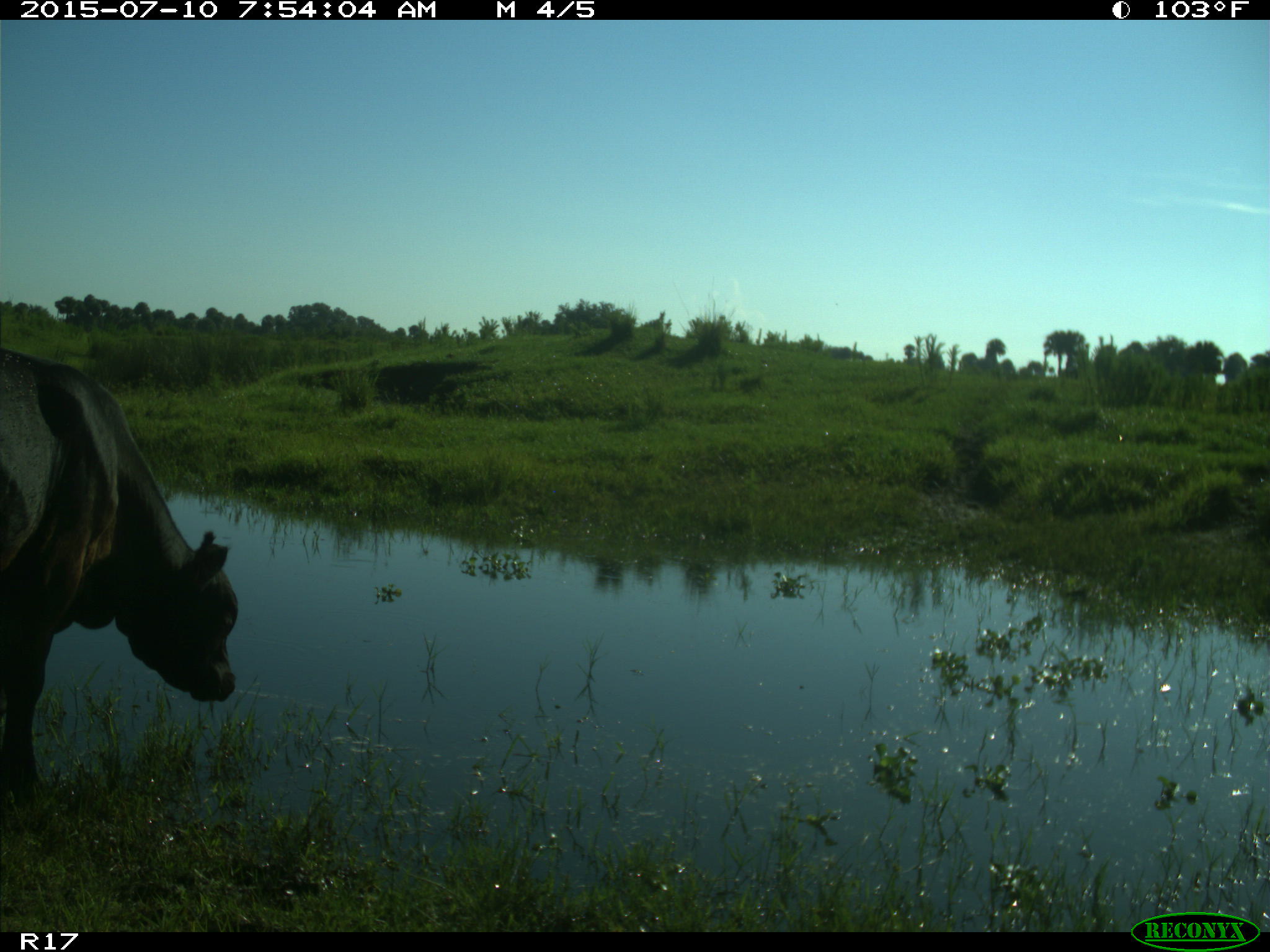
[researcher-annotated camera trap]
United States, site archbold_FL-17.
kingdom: Animalia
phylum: Chordata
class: Mammalia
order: Artiodactyla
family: Bovidae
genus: Bos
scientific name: Bos taurus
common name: domestic cow